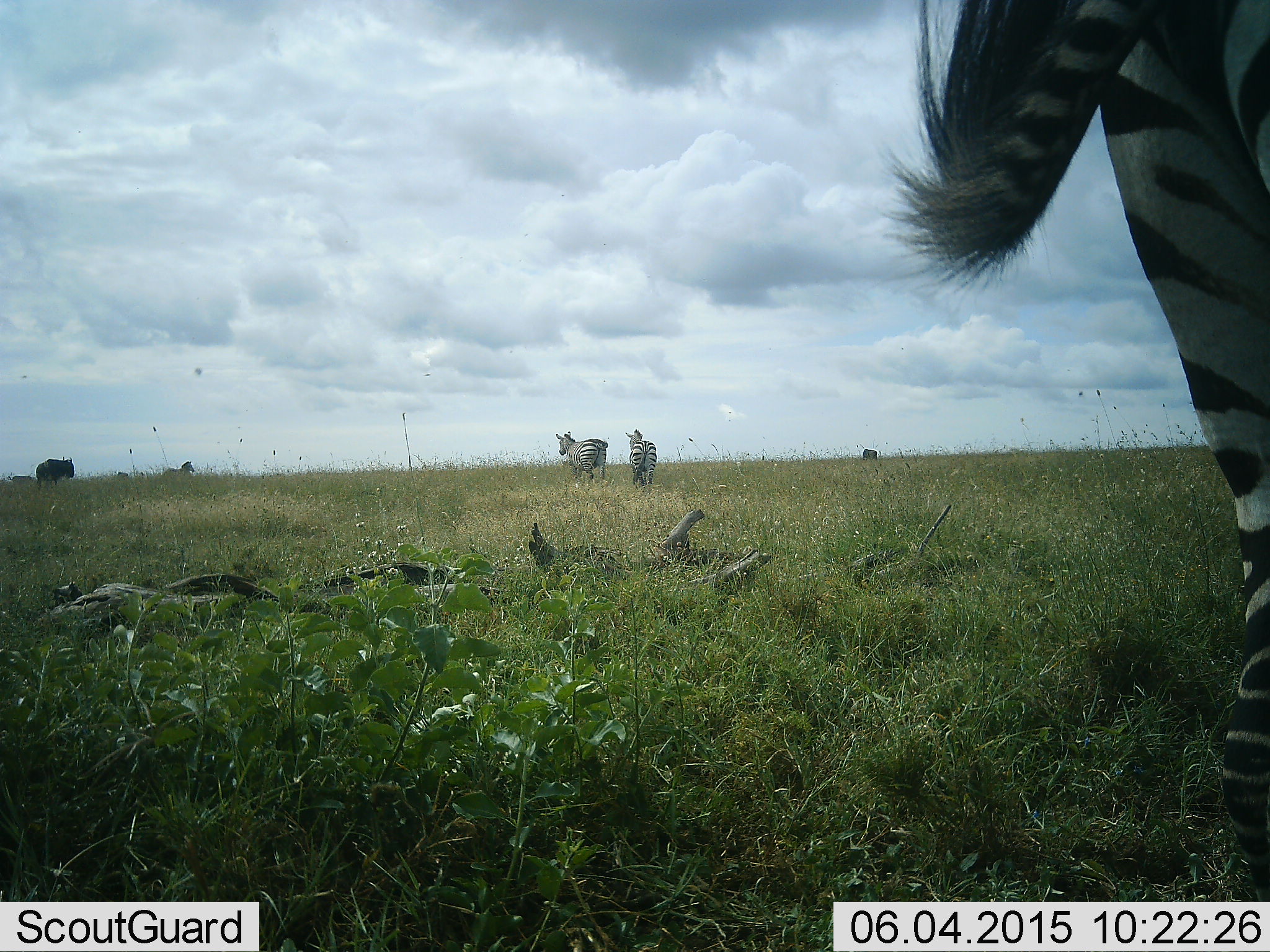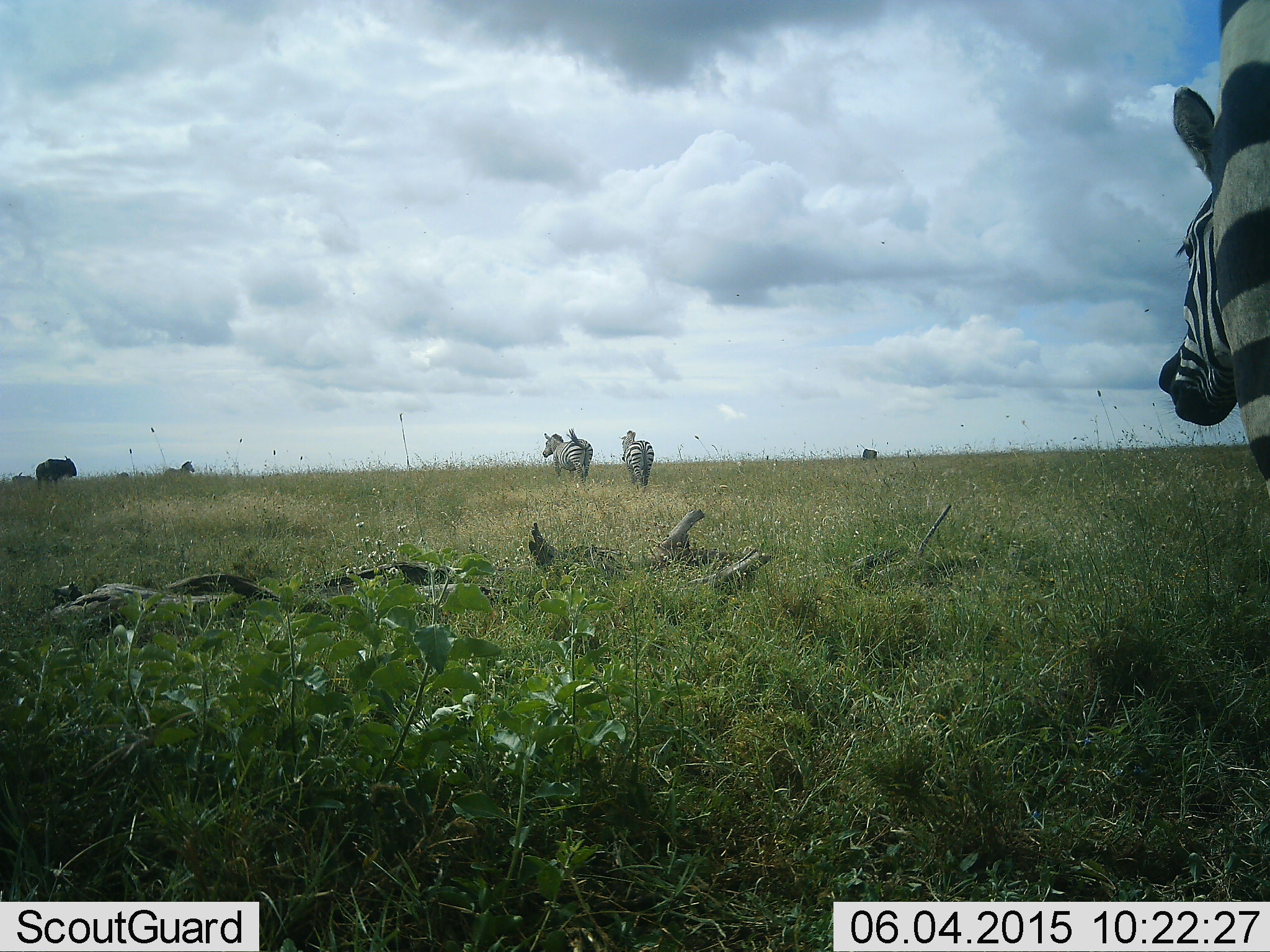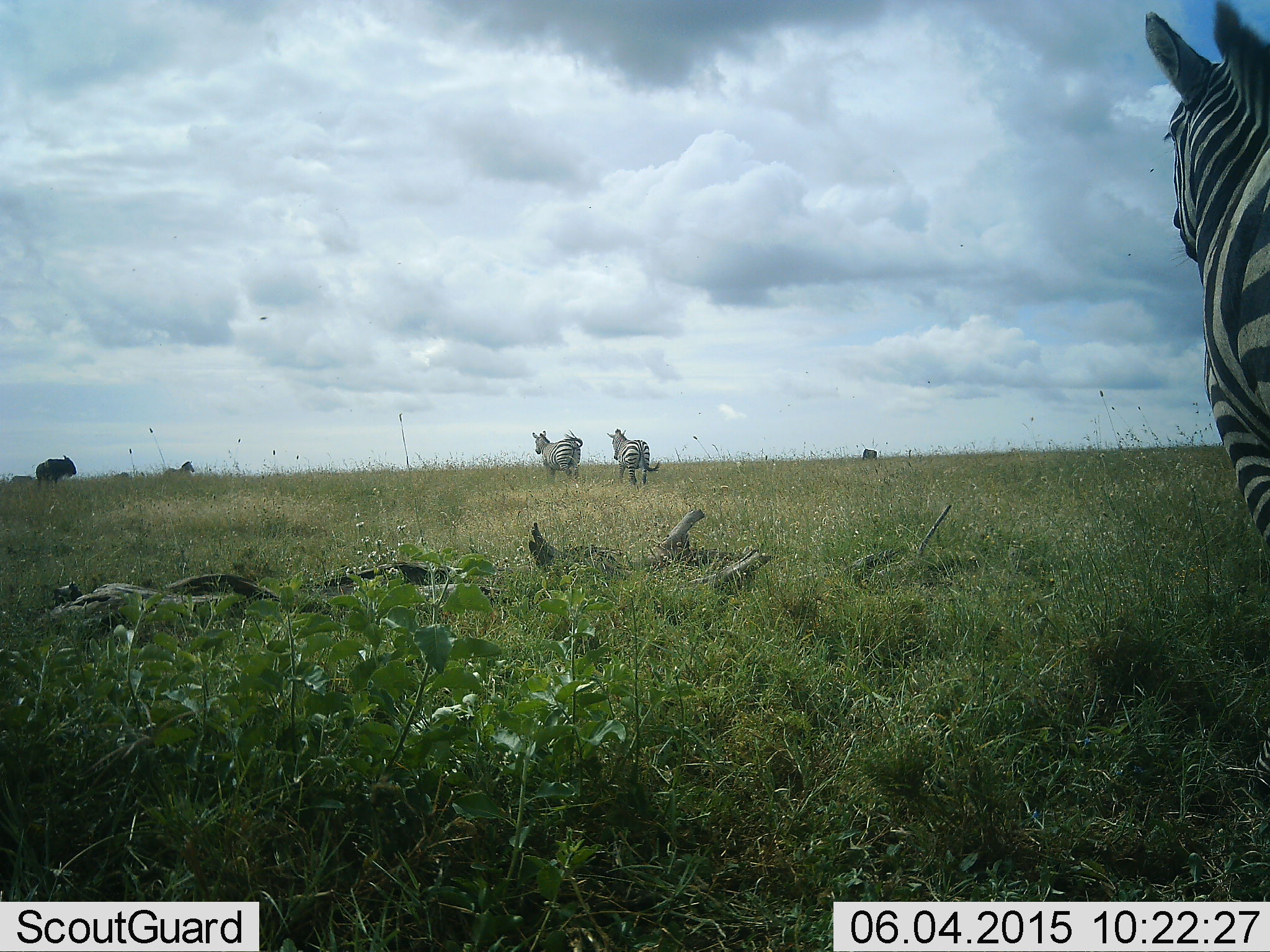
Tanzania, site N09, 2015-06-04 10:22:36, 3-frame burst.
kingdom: Animalia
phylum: Chordata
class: Mammalia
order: Artiodactyla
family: Bovidae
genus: Connochaetes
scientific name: Connochaetes taurinus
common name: blue wildebeest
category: wildebeest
Wildebeest (blue wildebeest) (Connochaetes taurinus), count 2. Behavior (volunteer vote fractions): standing 82%, resting 0%, moving 18%, interacting 0%. Young present (vote fraction): 0%. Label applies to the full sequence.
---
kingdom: Animalia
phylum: Chordata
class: Mammalia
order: Perissodactyla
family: Equidae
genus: Equus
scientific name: Equus quagga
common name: plains zebra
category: zebra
Zebra (plains zebra) (Equus quagga), count 3. Behavior (volunteer vote fractions): standing 44%, resting 6%, moving 83%, interacting 0%. Young present (vote fraction): 0%. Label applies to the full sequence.